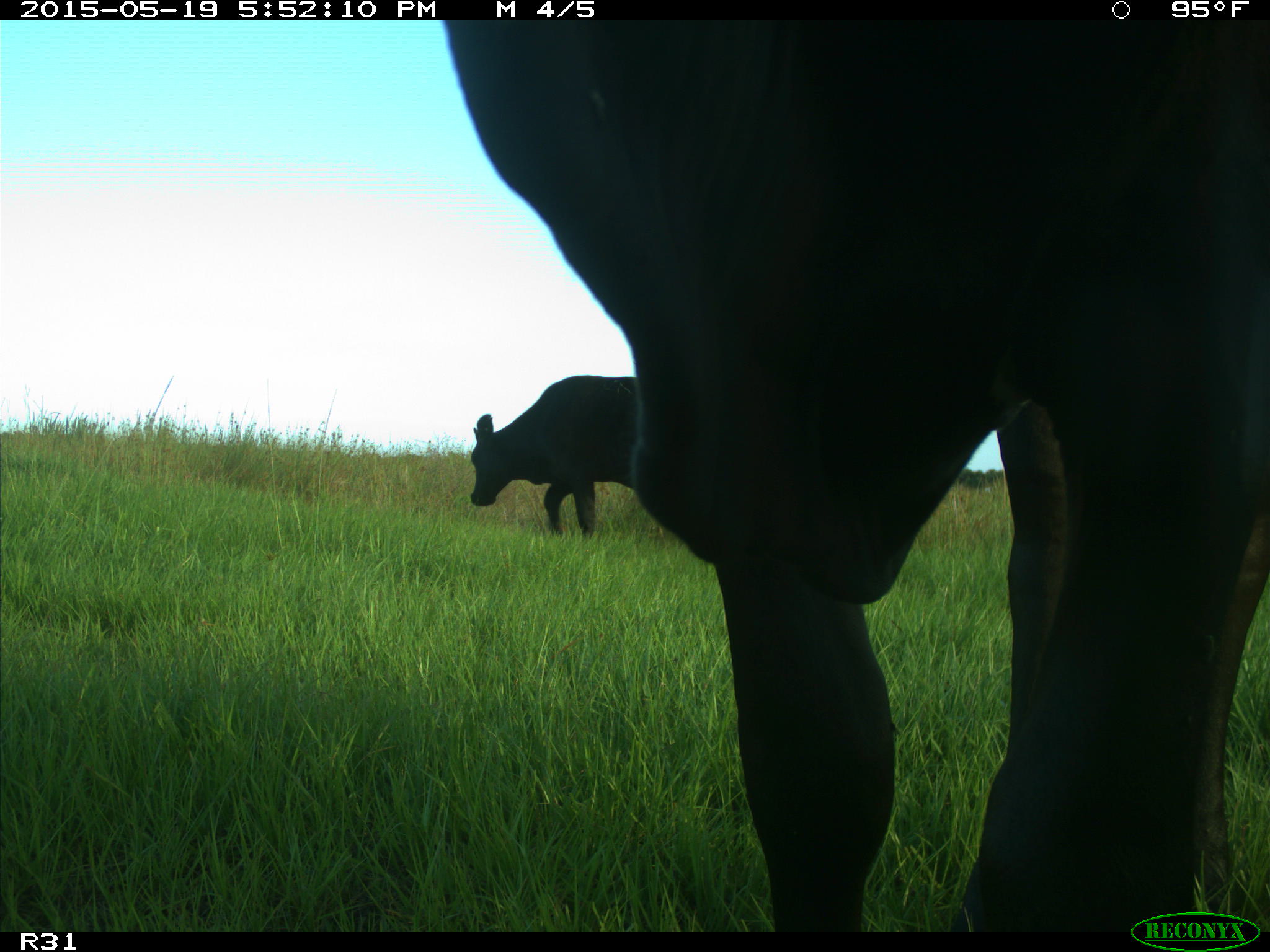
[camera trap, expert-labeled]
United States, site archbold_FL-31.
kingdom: Animalia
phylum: Chordata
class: Mammalia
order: Artiodactyla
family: Bovidae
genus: Bos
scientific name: Bos taurus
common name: domestic cow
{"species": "Bos taurus (domestic cow)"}